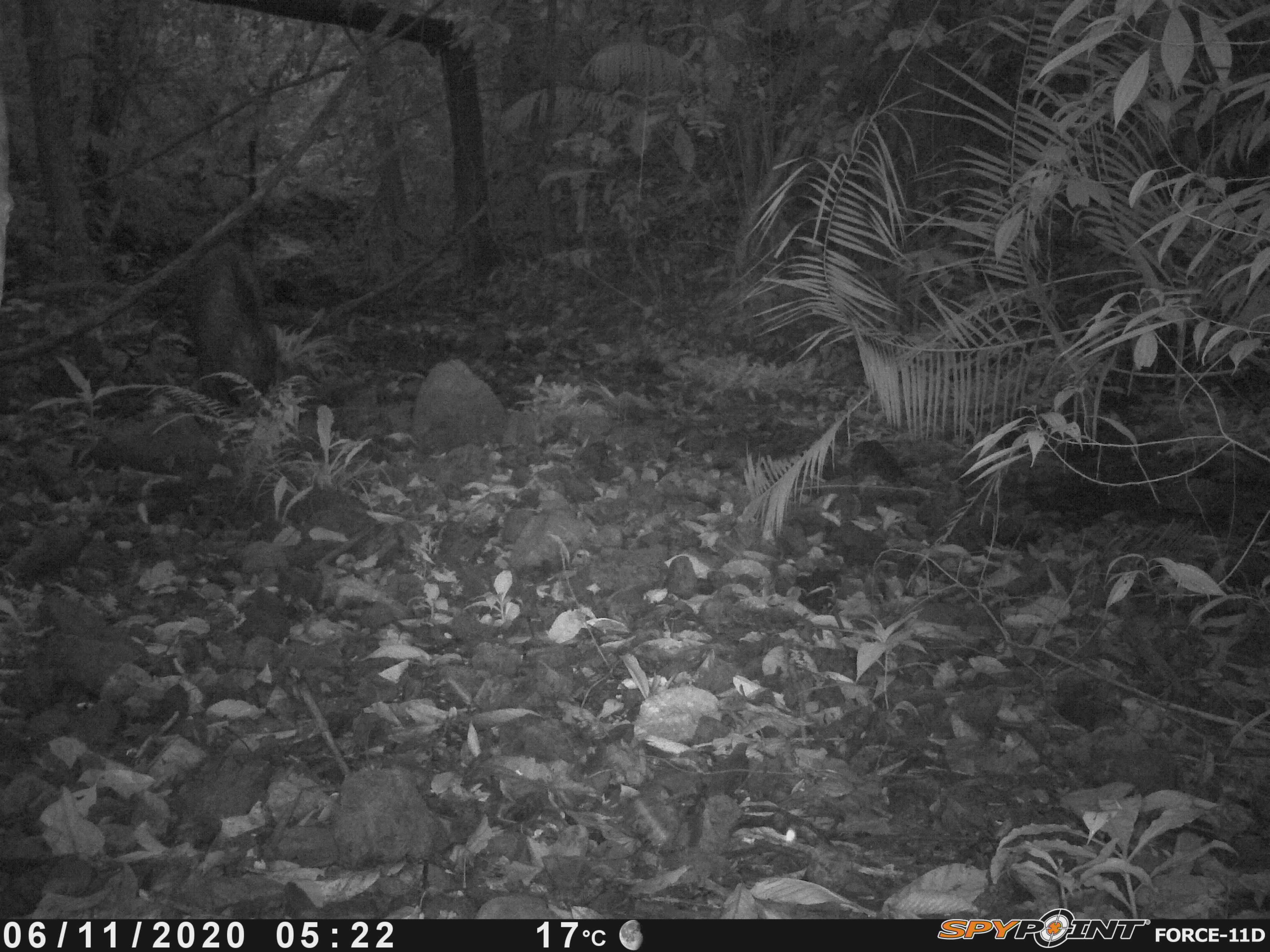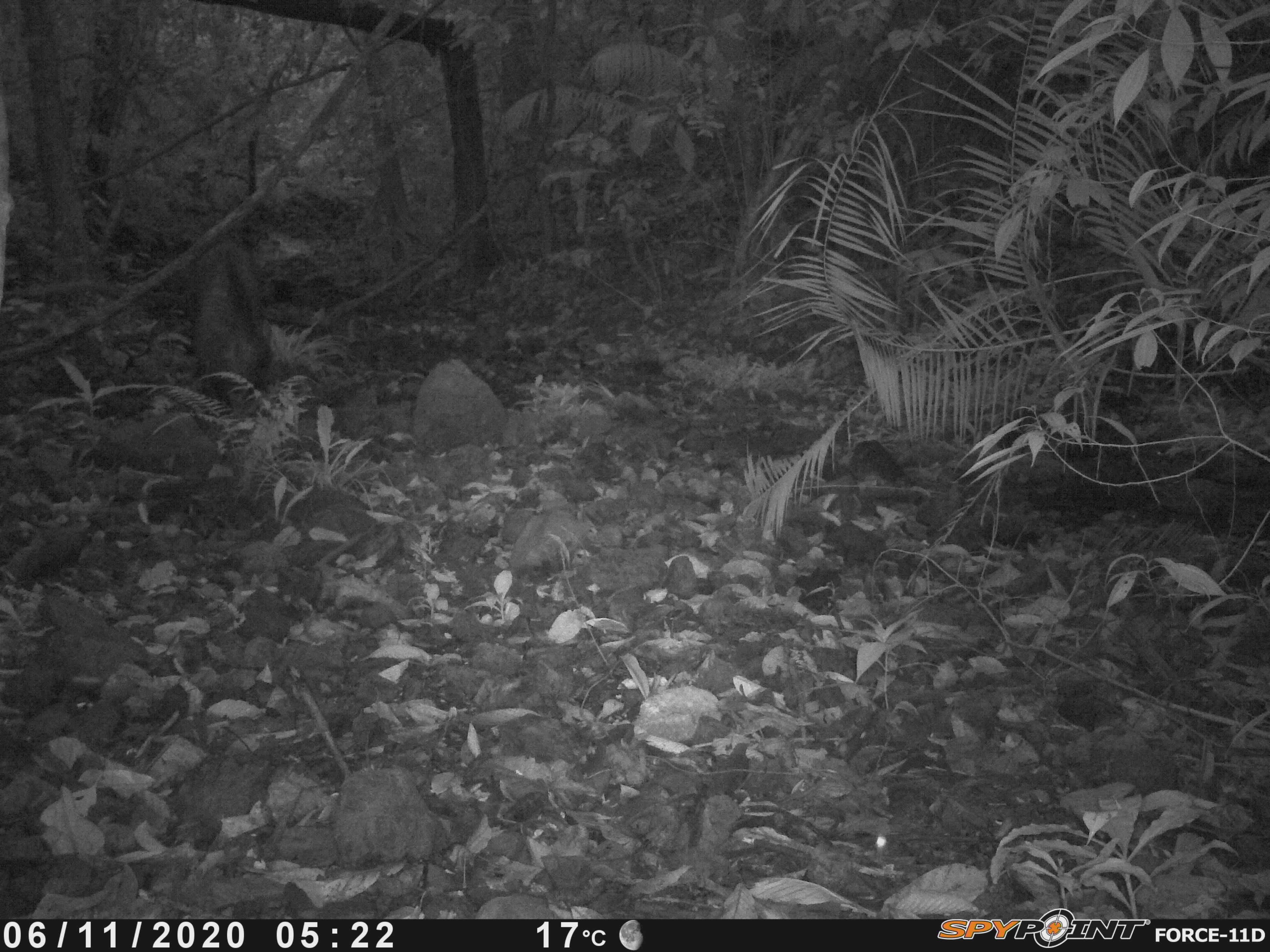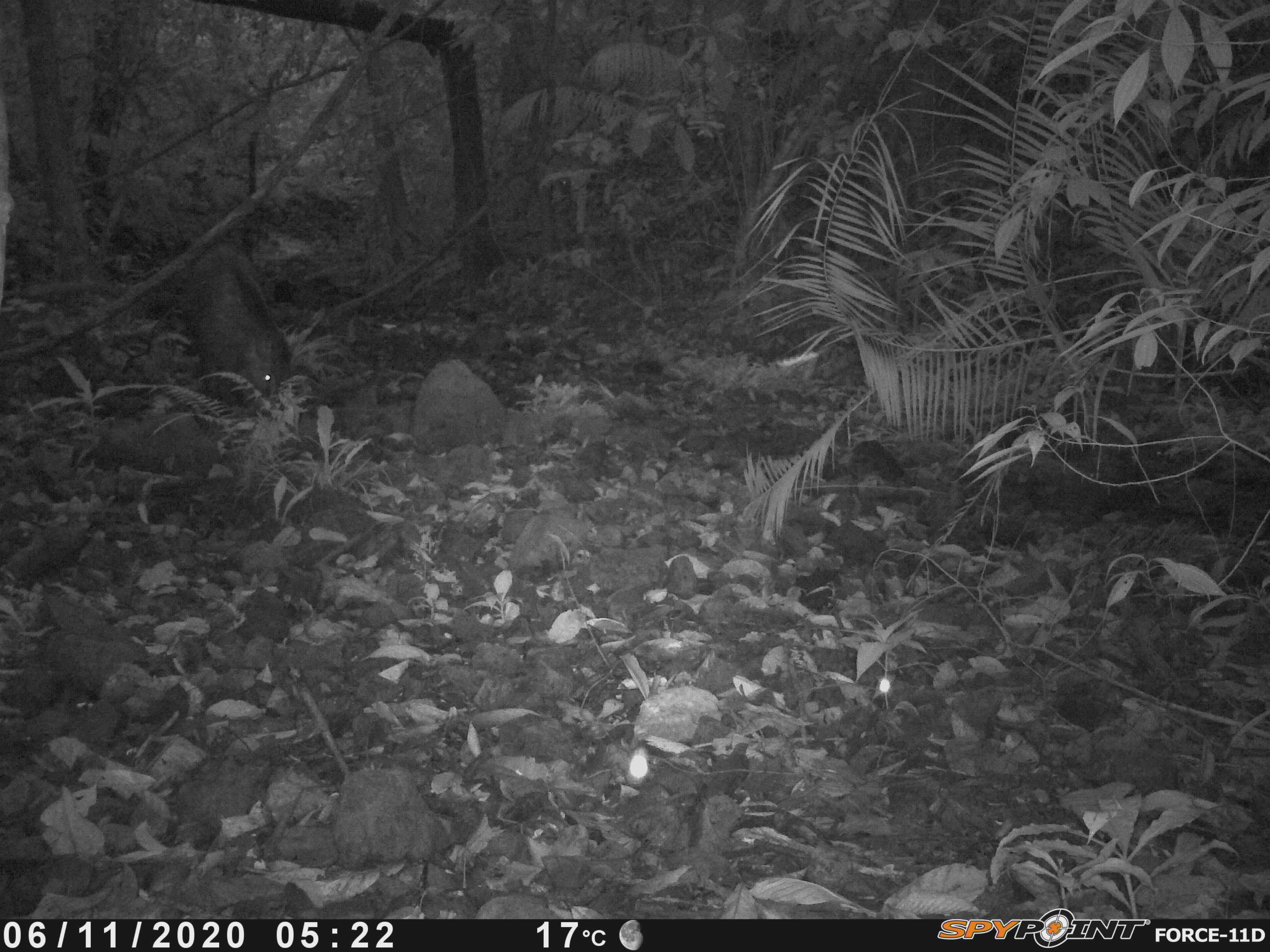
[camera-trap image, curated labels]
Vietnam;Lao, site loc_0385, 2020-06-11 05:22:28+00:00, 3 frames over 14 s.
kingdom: Animalia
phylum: Chordata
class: Mammalia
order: Artiodactyla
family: Suidae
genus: Sus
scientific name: Sus scrofa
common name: eurasian wild pig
Eurasian wild pig (Sus scrofa). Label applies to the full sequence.